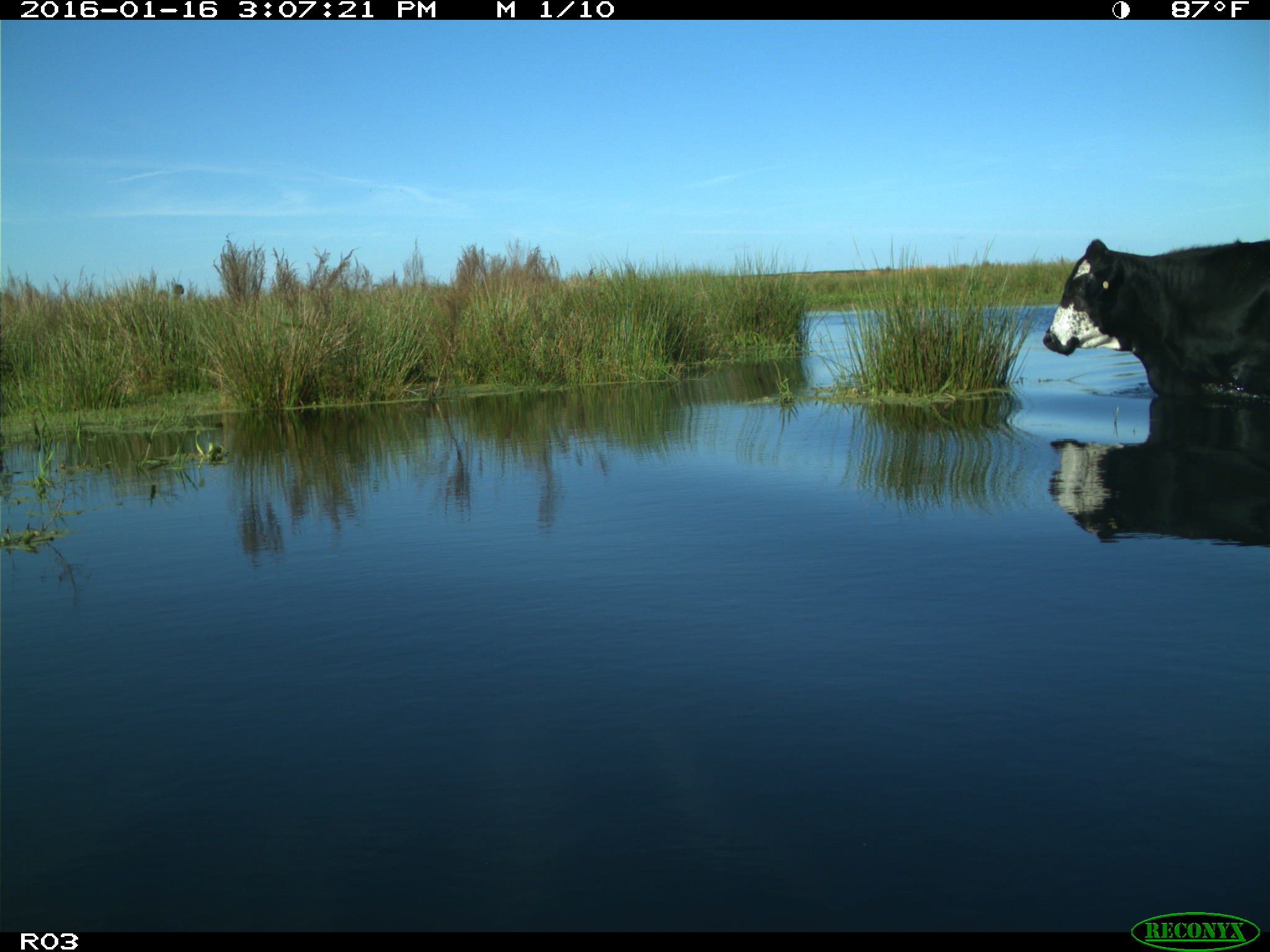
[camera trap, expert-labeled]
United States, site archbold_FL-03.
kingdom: Animalia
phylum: Chordata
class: Mammalia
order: Artiodactyla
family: Bovidae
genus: Bos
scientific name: Bos taurus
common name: domestic cow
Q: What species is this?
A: Bos taurus (domestic cow).